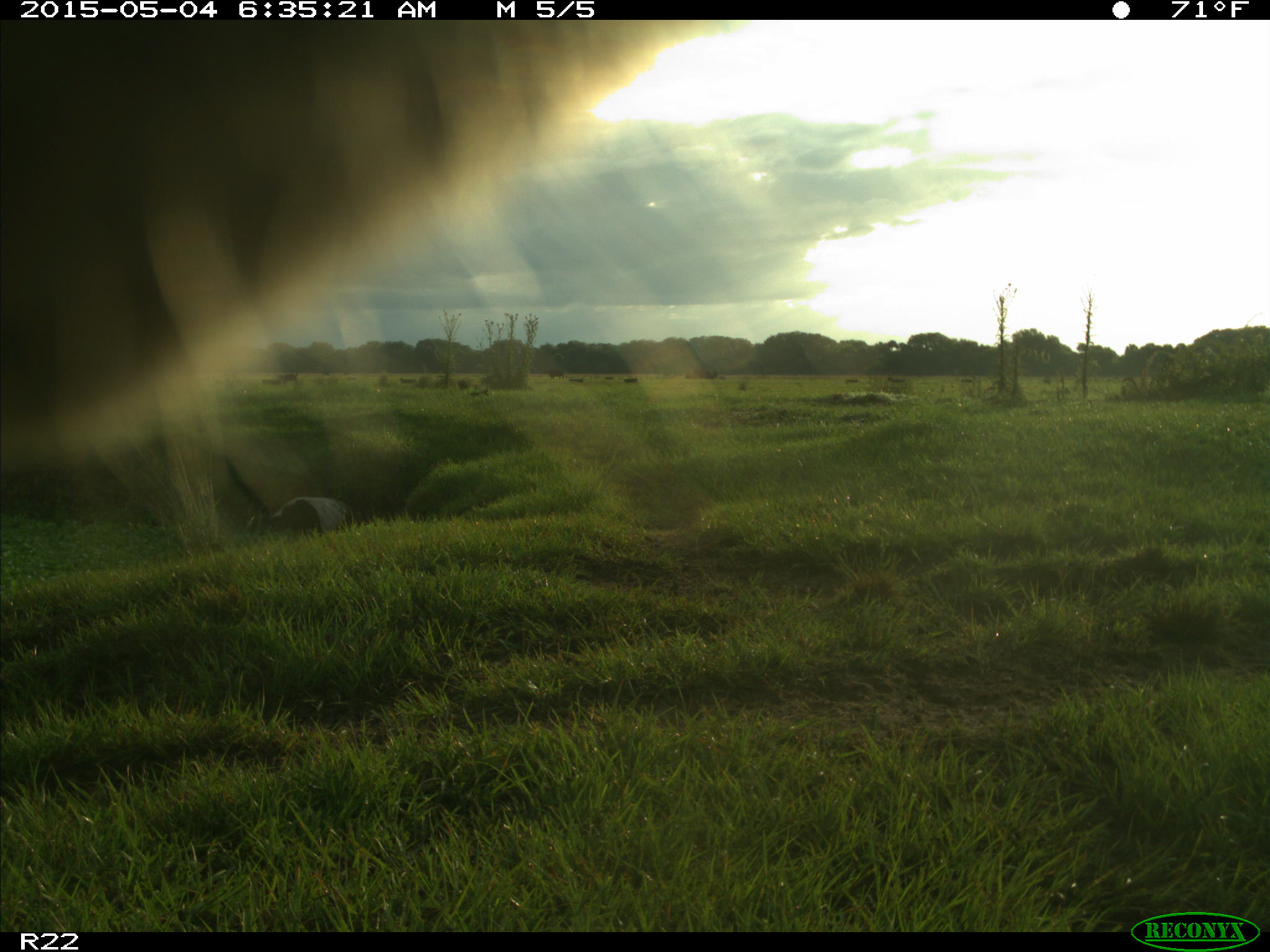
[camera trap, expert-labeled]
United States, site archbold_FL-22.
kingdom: Animalia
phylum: Chordata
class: Mammalia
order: Artiodactyla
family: Bovidae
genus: Bos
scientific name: Bos taurus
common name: domestic cow